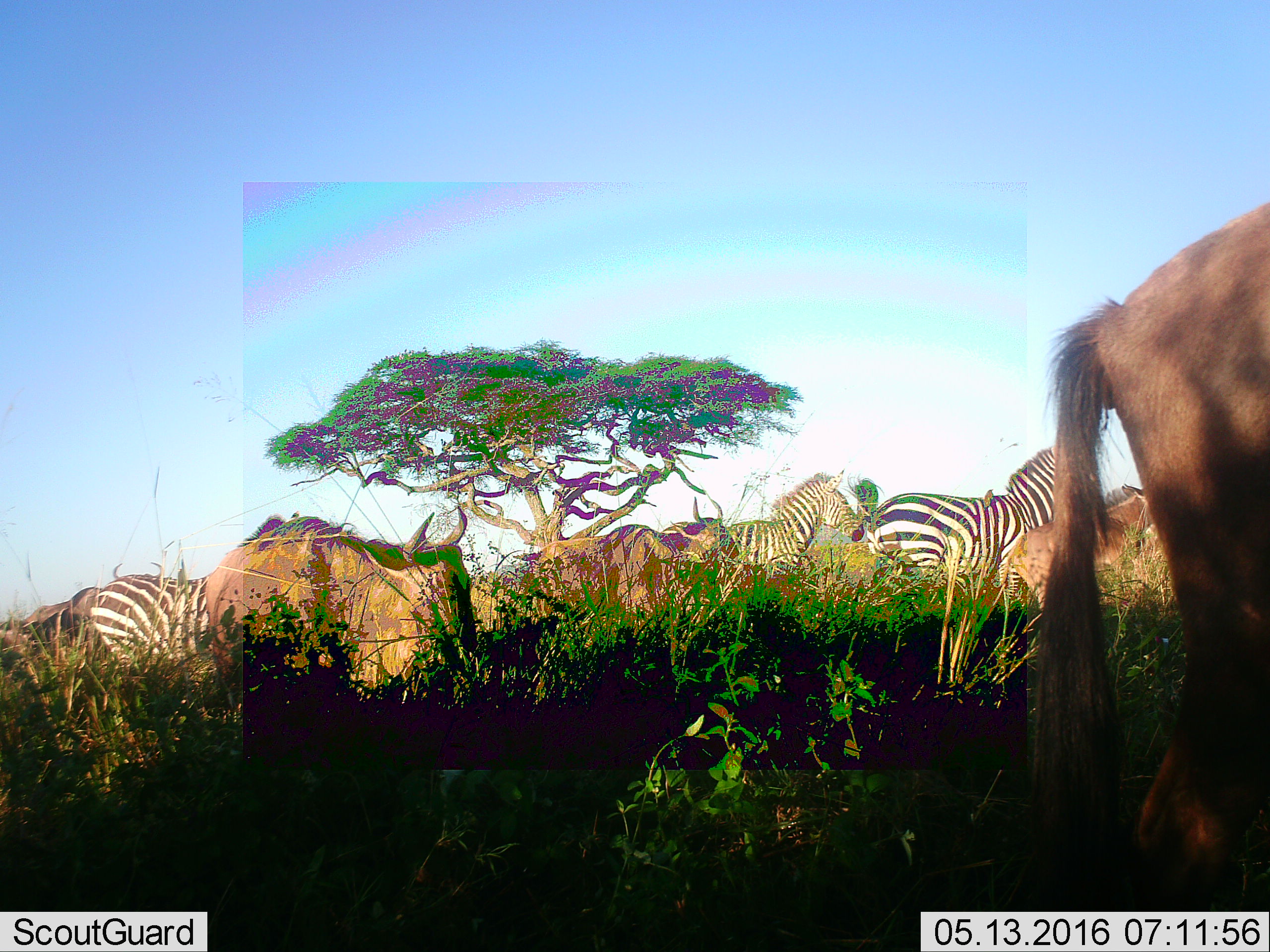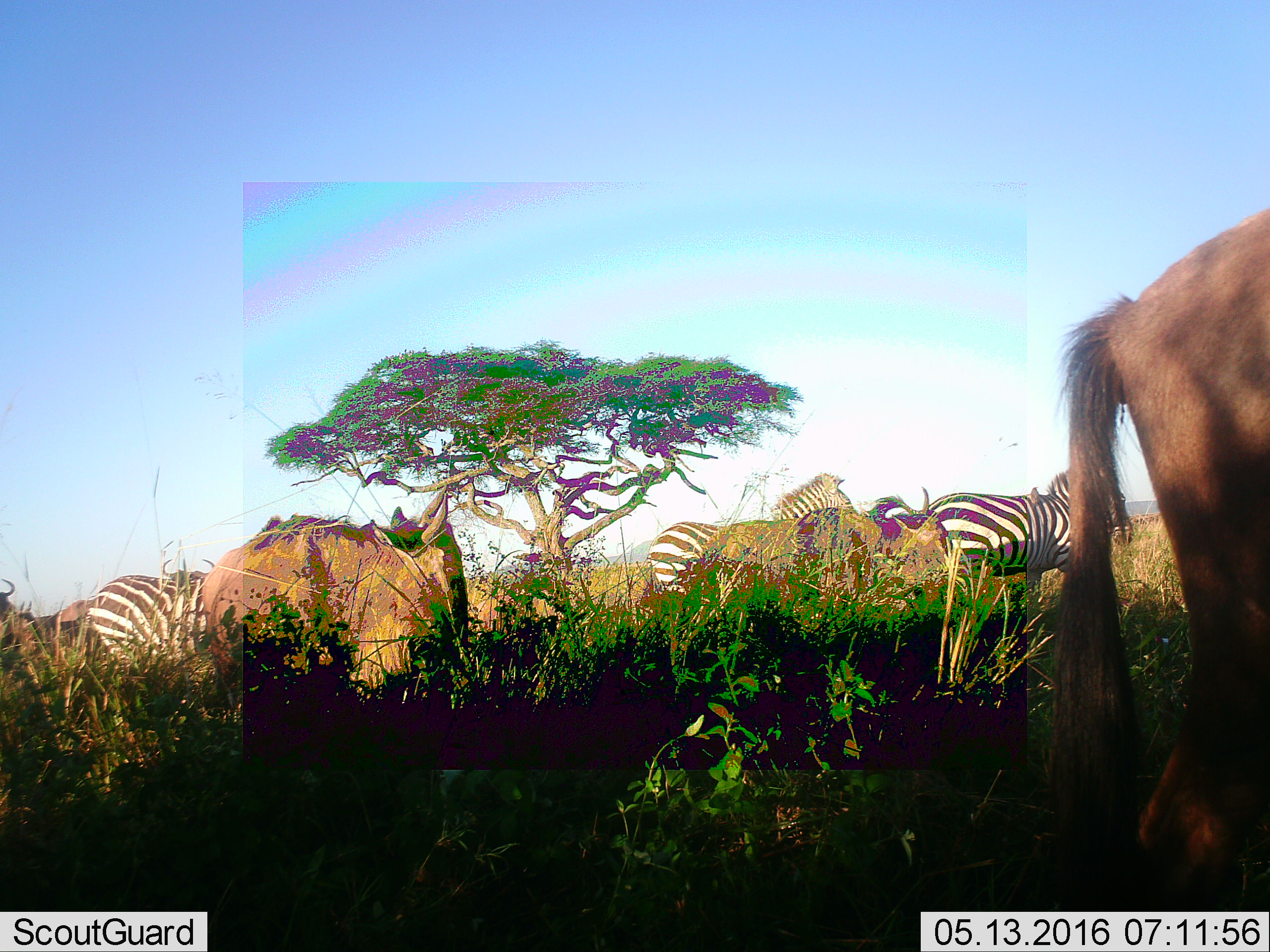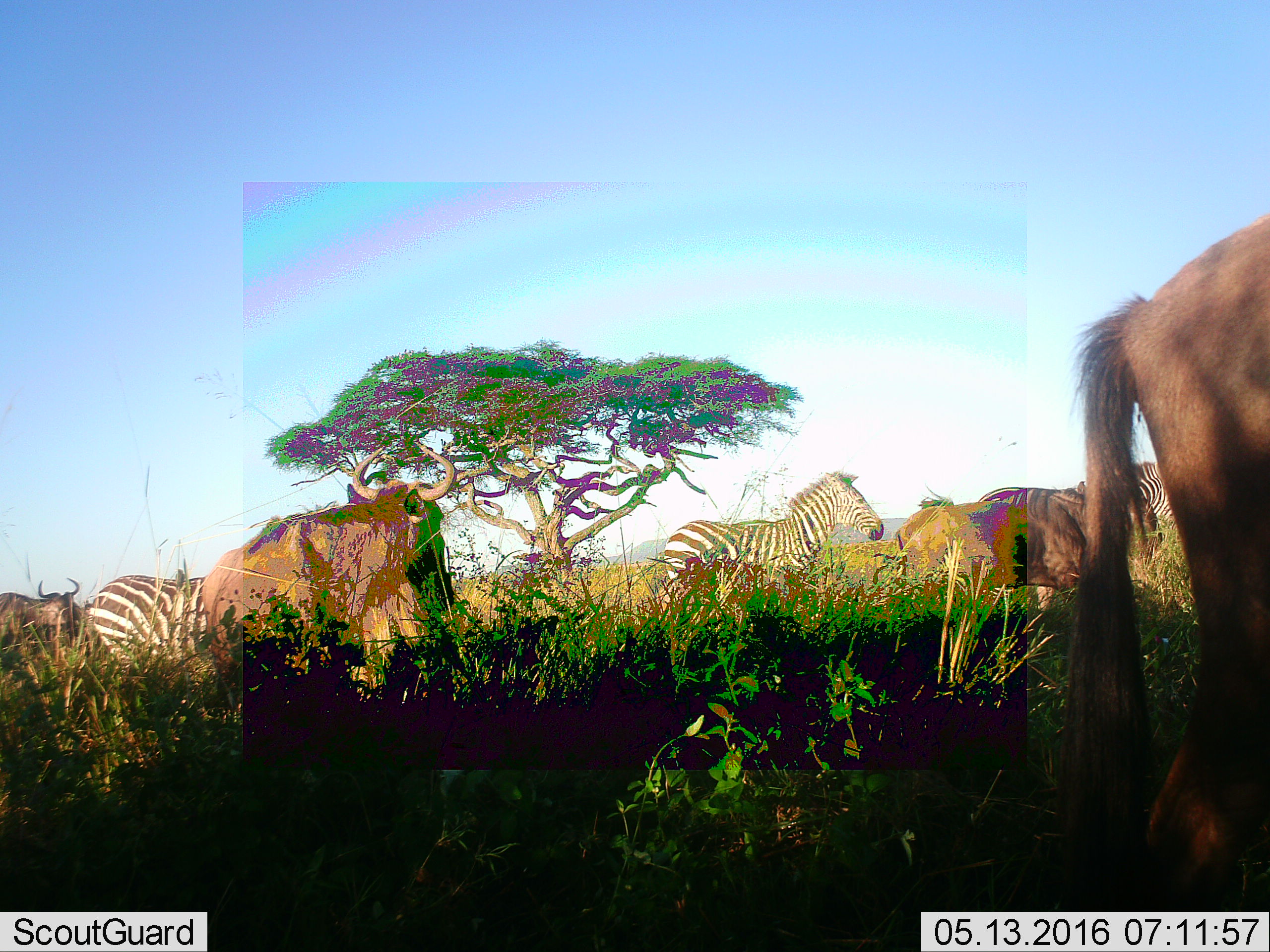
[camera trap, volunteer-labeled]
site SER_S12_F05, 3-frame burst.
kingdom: Animalia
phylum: Chordata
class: Mammalia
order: Artiodactyla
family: Bovidae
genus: Connochaetes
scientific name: Connochaetes taurinus taurinus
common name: blue wildebeest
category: wildebeestblue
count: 4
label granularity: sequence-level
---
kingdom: Animalia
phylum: Chordata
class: Mammalia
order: Perissodactyla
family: Equidae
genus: Equus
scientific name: Equus quagga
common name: plains zebra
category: zebraplains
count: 3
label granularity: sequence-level